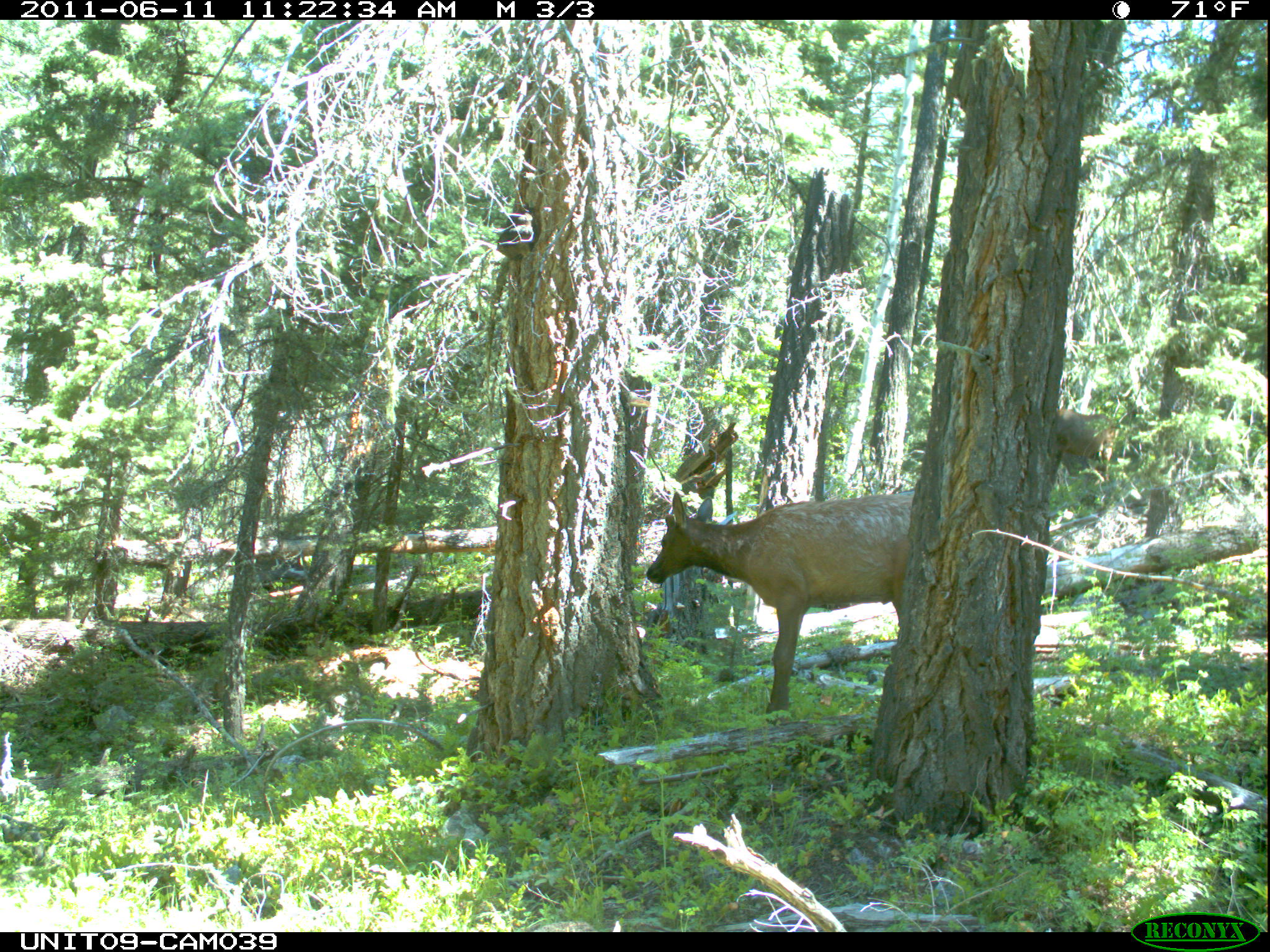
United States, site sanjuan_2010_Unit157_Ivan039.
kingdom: Animalia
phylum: Chordata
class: Mammalia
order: Artiodactyla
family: Cervidae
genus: Cervus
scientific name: Cervus elaphus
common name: red deer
Cervus elaphus (red deer).